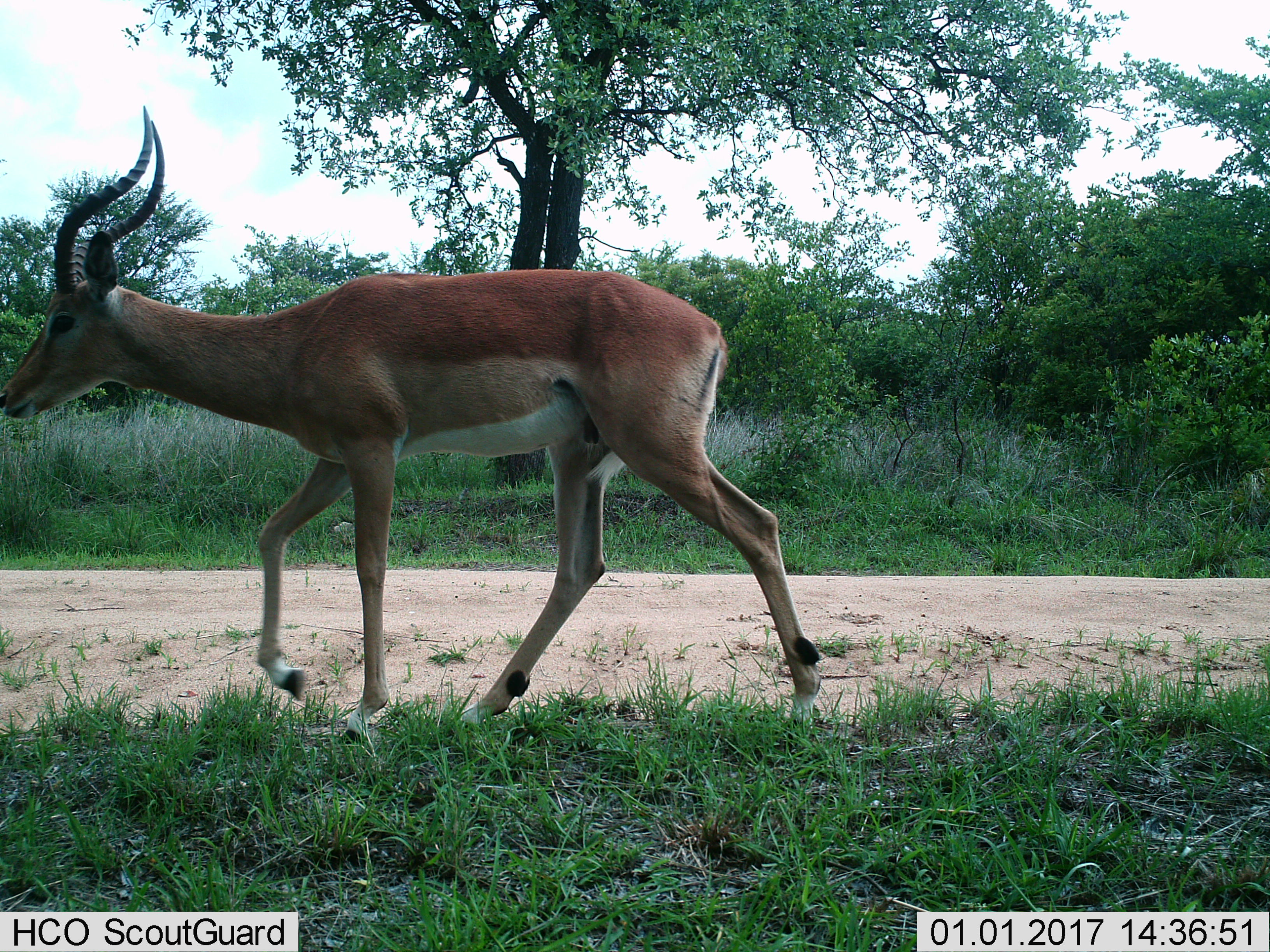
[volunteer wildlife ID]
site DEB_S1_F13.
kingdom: Animalia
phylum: Chordata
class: Mammalia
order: Artiodactyla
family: Bovidae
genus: Aepyceros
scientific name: Aepyceros melampus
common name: impala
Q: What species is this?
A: Impala (Aepyceros melampus).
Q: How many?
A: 1.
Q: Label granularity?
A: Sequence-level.